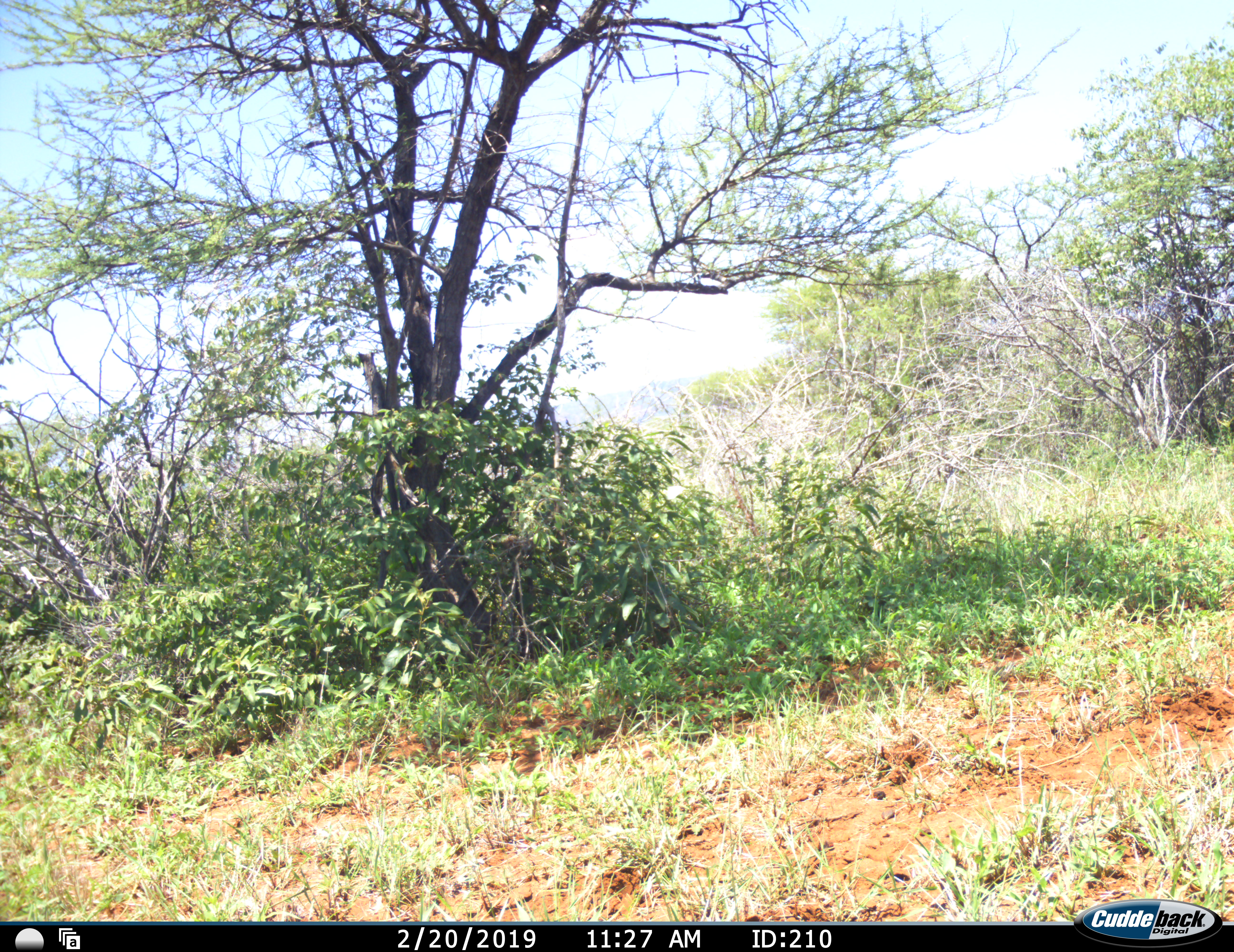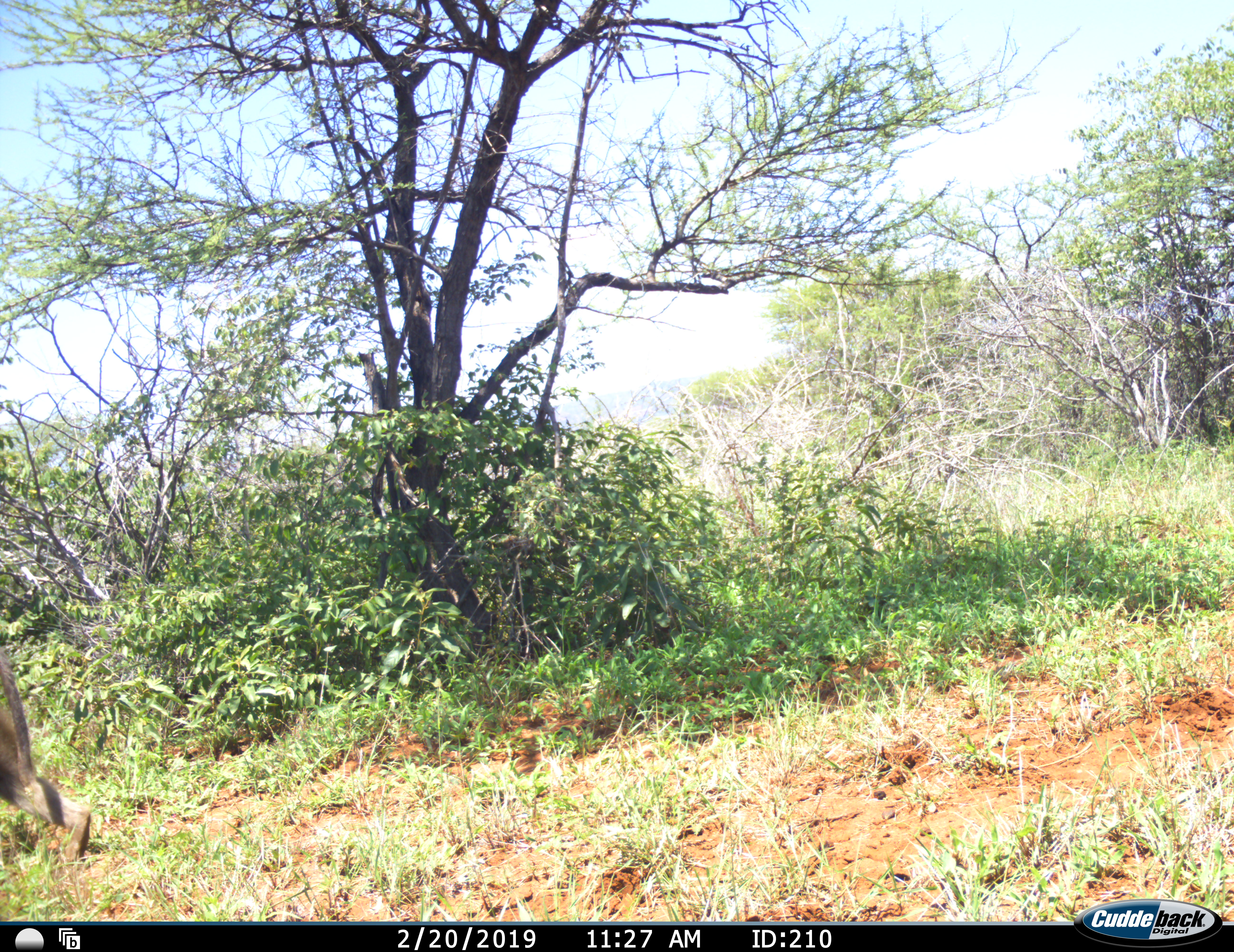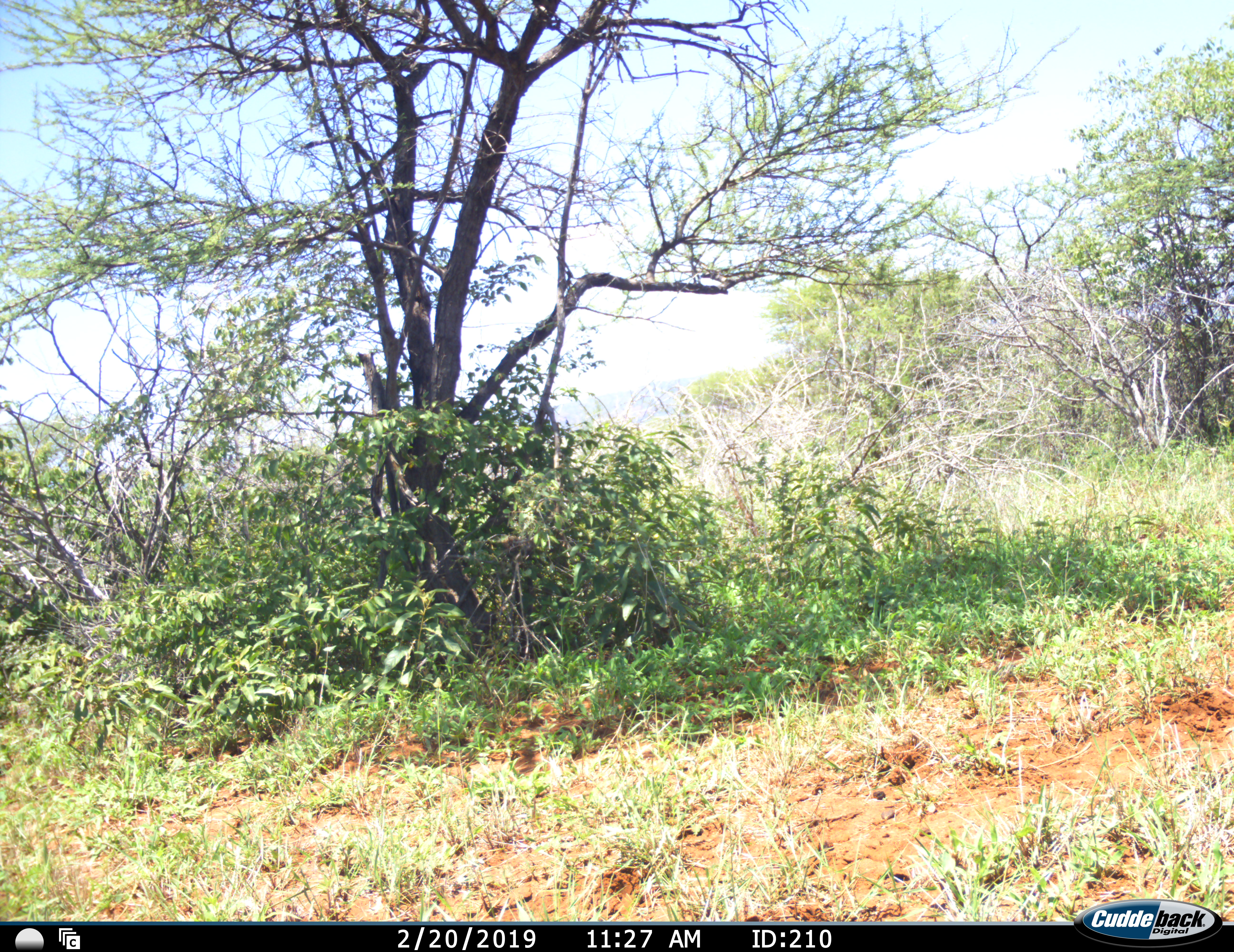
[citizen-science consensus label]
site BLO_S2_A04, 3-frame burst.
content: unidentified animal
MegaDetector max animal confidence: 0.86